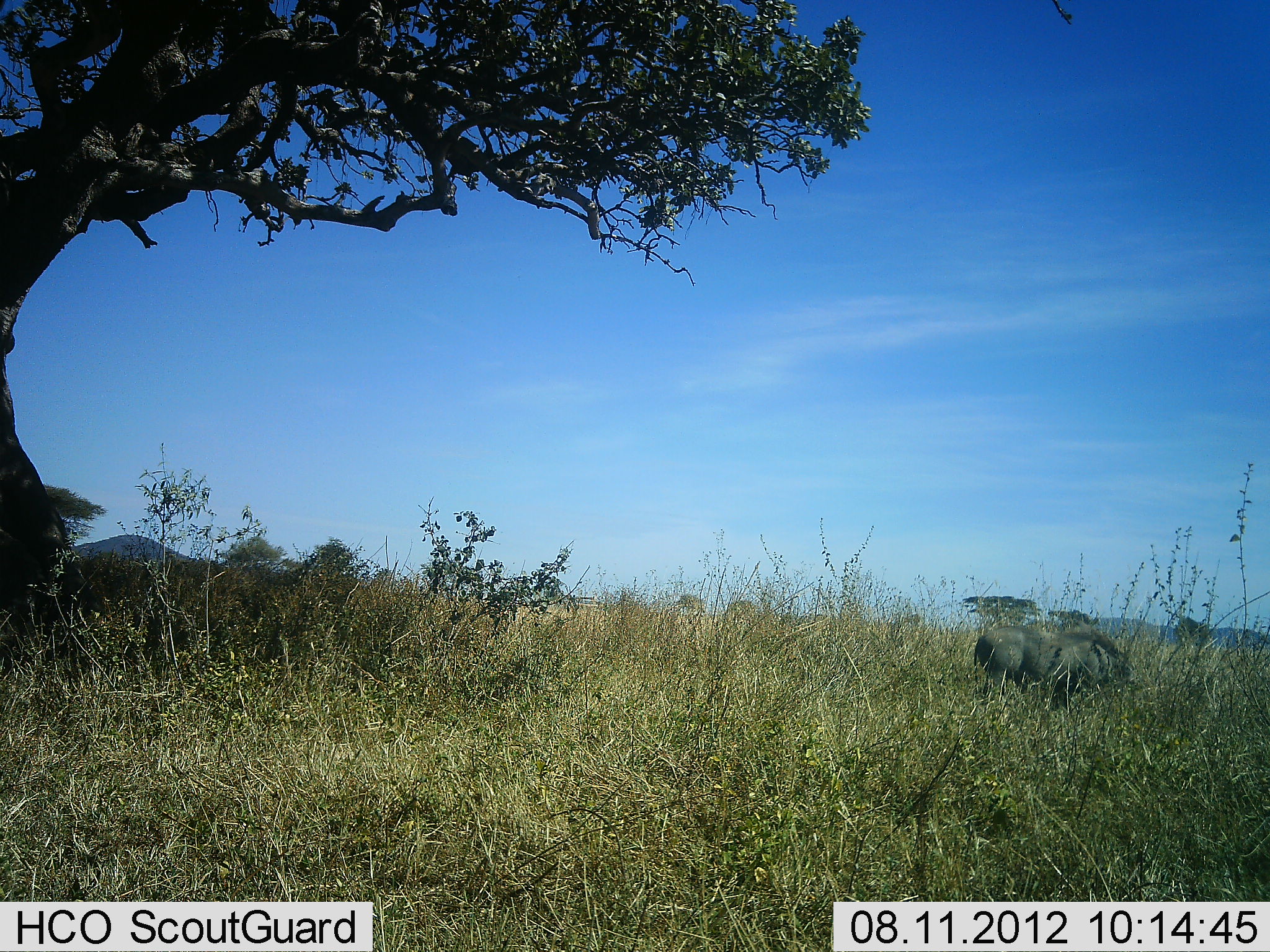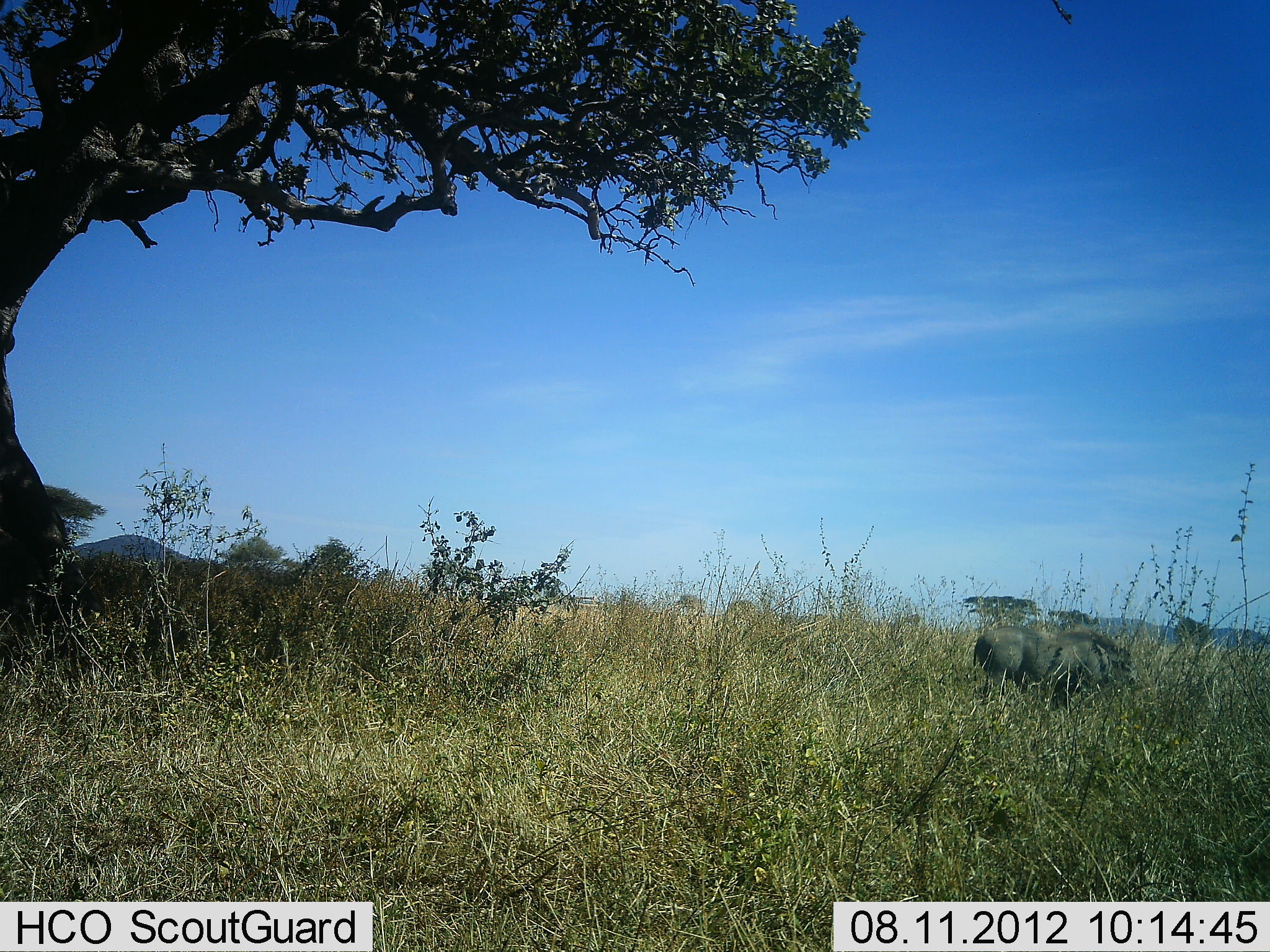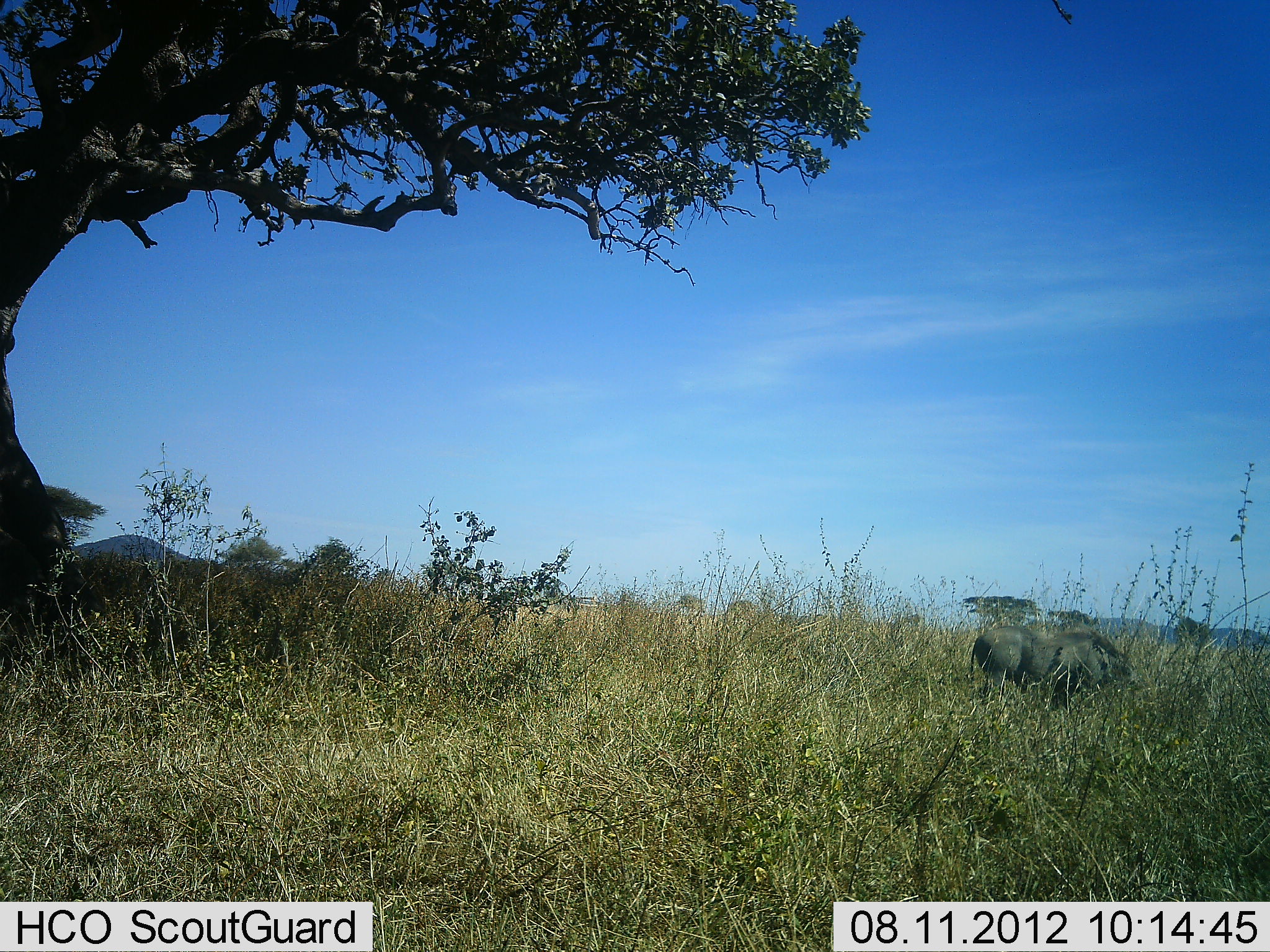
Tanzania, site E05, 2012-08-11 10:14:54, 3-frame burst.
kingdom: Animalia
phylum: Chordata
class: Mammalia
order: Artiodactyla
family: Suidae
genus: Phacochoerus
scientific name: Phacochoerus africanus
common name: warthog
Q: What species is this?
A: Warthog (Phacochoerus africanus).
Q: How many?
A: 1.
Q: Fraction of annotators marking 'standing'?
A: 50%.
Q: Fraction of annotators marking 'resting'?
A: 0%.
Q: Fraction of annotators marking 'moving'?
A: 10%.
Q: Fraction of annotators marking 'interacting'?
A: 0%.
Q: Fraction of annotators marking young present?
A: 0%.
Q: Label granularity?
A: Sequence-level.